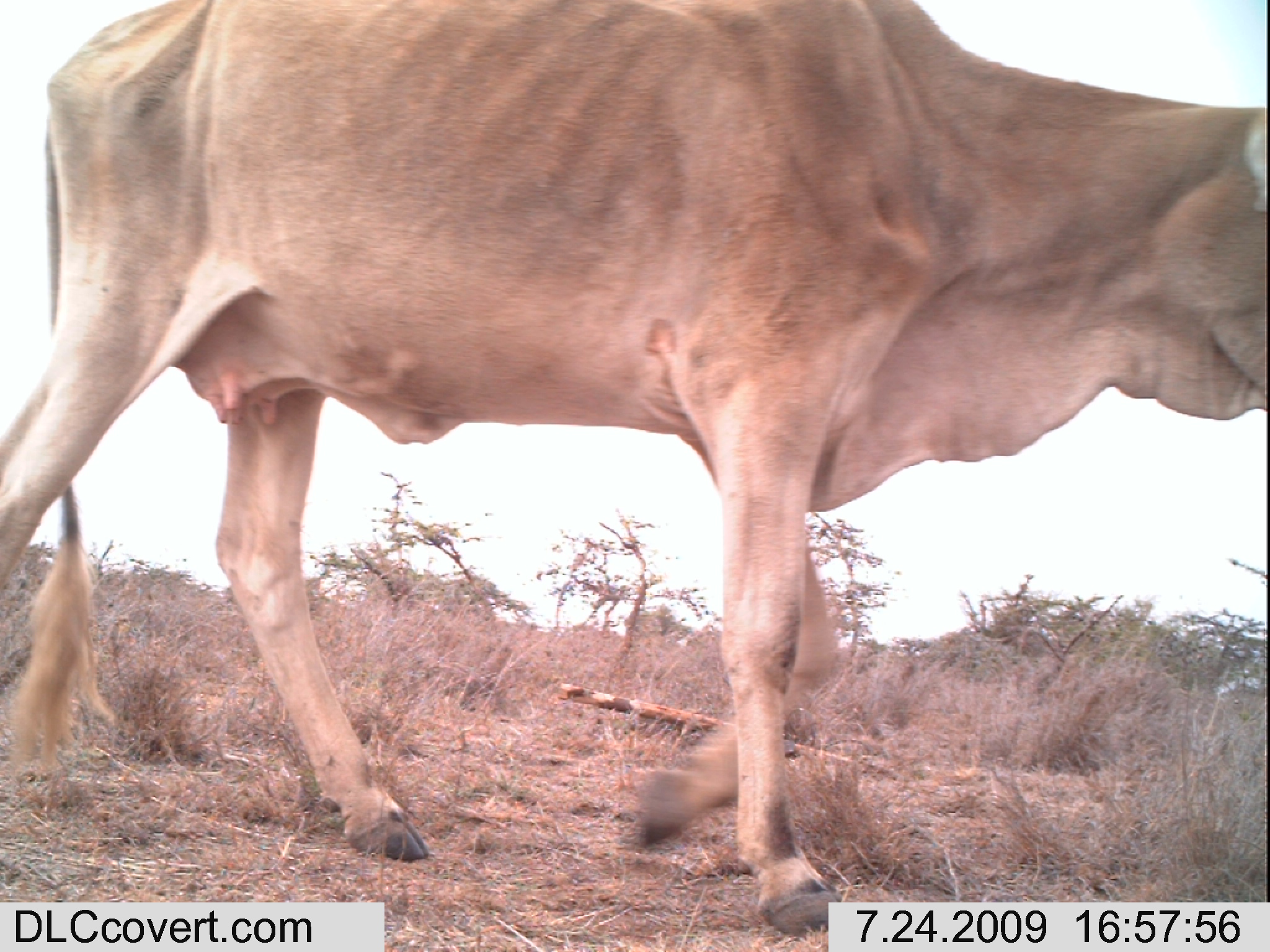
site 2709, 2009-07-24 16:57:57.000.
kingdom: Animalia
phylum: Chordata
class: Mammalia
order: Artiodactyla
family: Bovidae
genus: Bos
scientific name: Bos taurus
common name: domestic cattle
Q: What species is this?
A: Bos taurus (domestic cattle).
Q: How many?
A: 1.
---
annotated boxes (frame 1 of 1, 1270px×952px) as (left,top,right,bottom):
bos taurus: (0,0,1270,933)